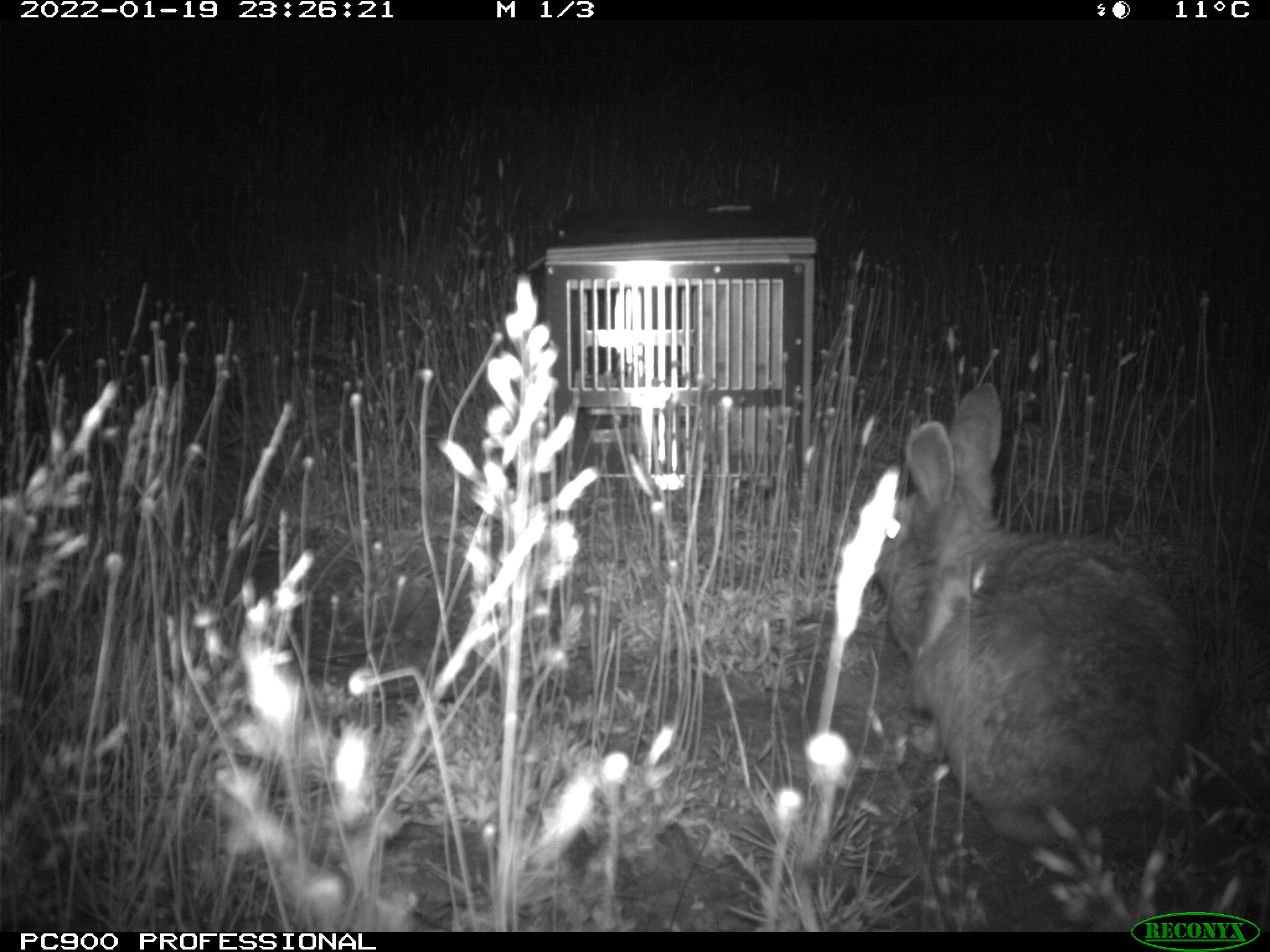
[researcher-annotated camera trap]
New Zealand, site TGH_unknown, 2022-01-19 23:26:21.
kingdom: Animalia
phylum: Chordata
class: Mammalia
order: Lagomorpha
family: Leporidae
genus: Oryctolagus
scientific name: Oryctolagus cuniculus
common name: european rabbit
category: rabbit